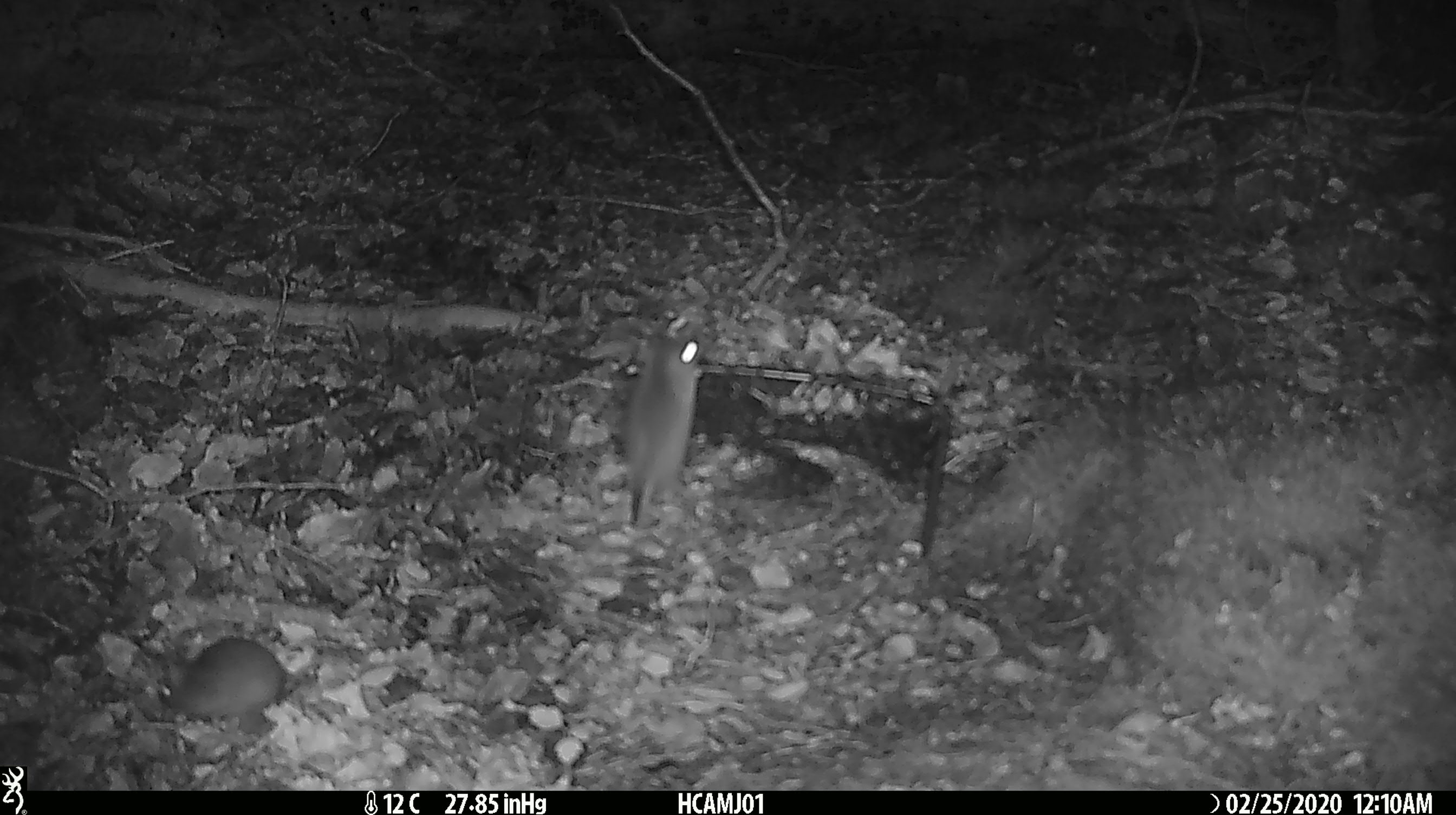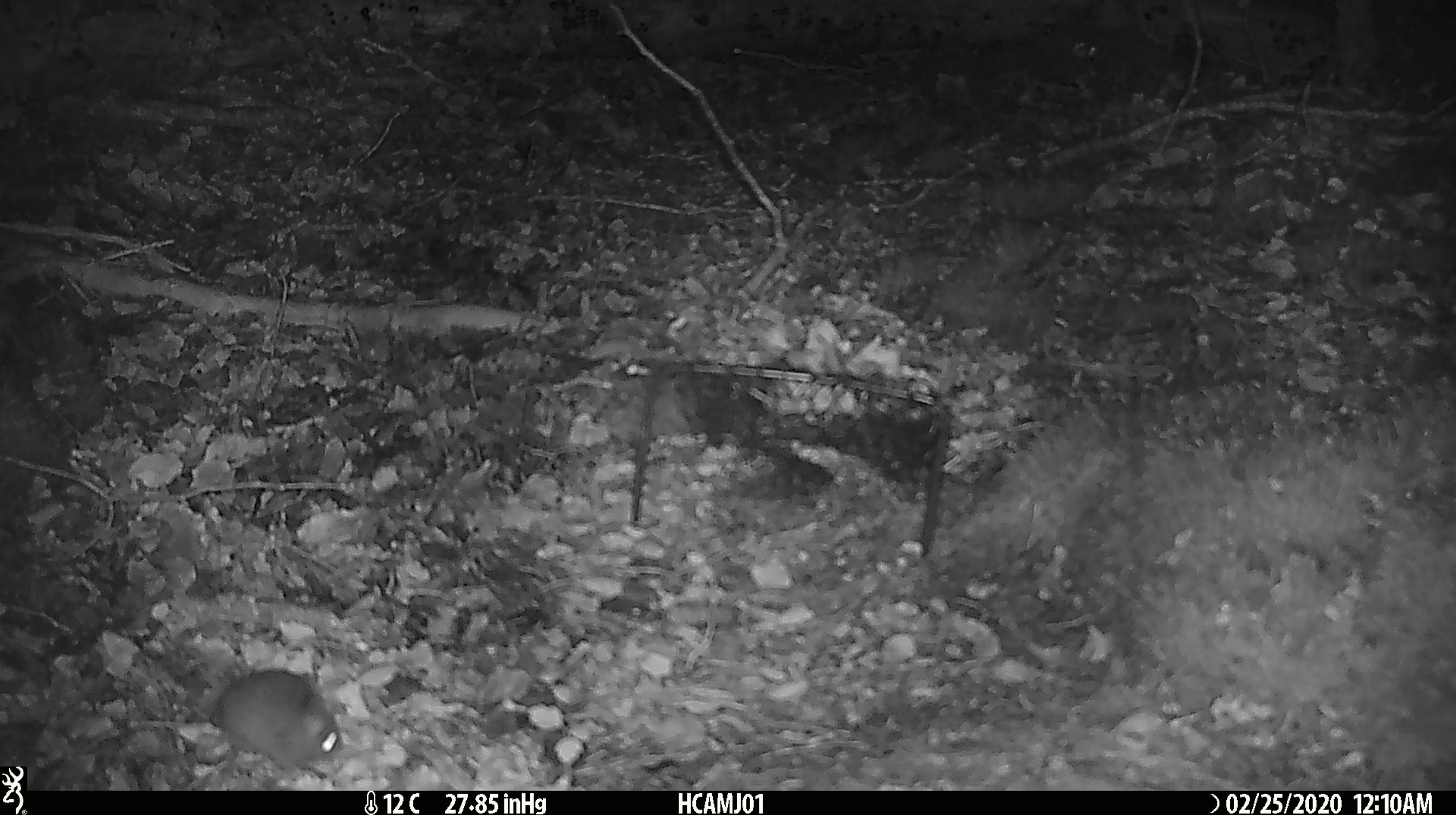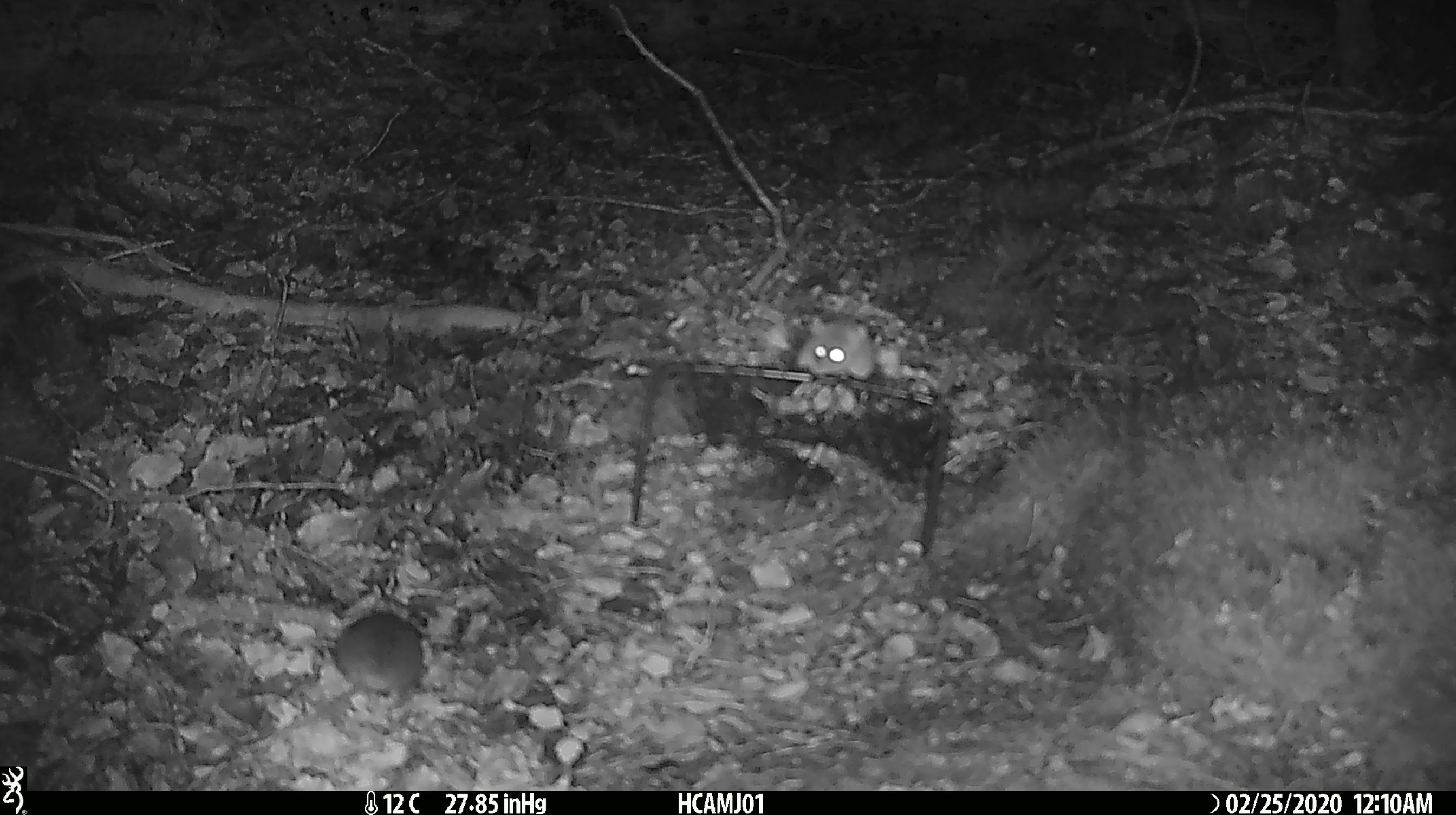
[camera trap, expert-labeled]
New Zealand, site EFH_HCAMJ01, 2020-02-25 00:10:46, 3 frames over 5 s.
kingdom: Animalia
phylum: Chordata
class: Mammalia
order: Rodentia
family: Muridae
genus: Mus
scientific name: Mus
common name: mouse